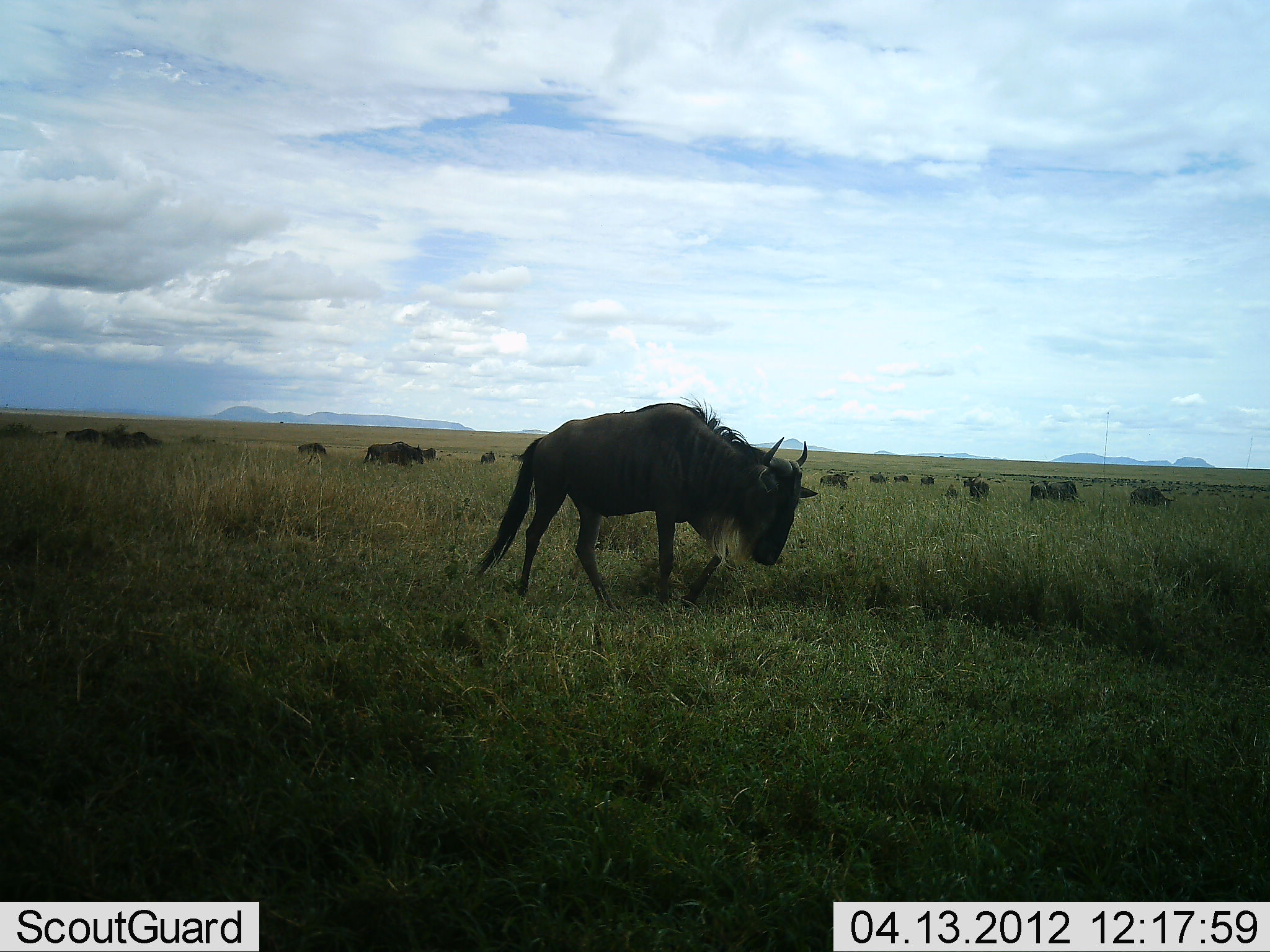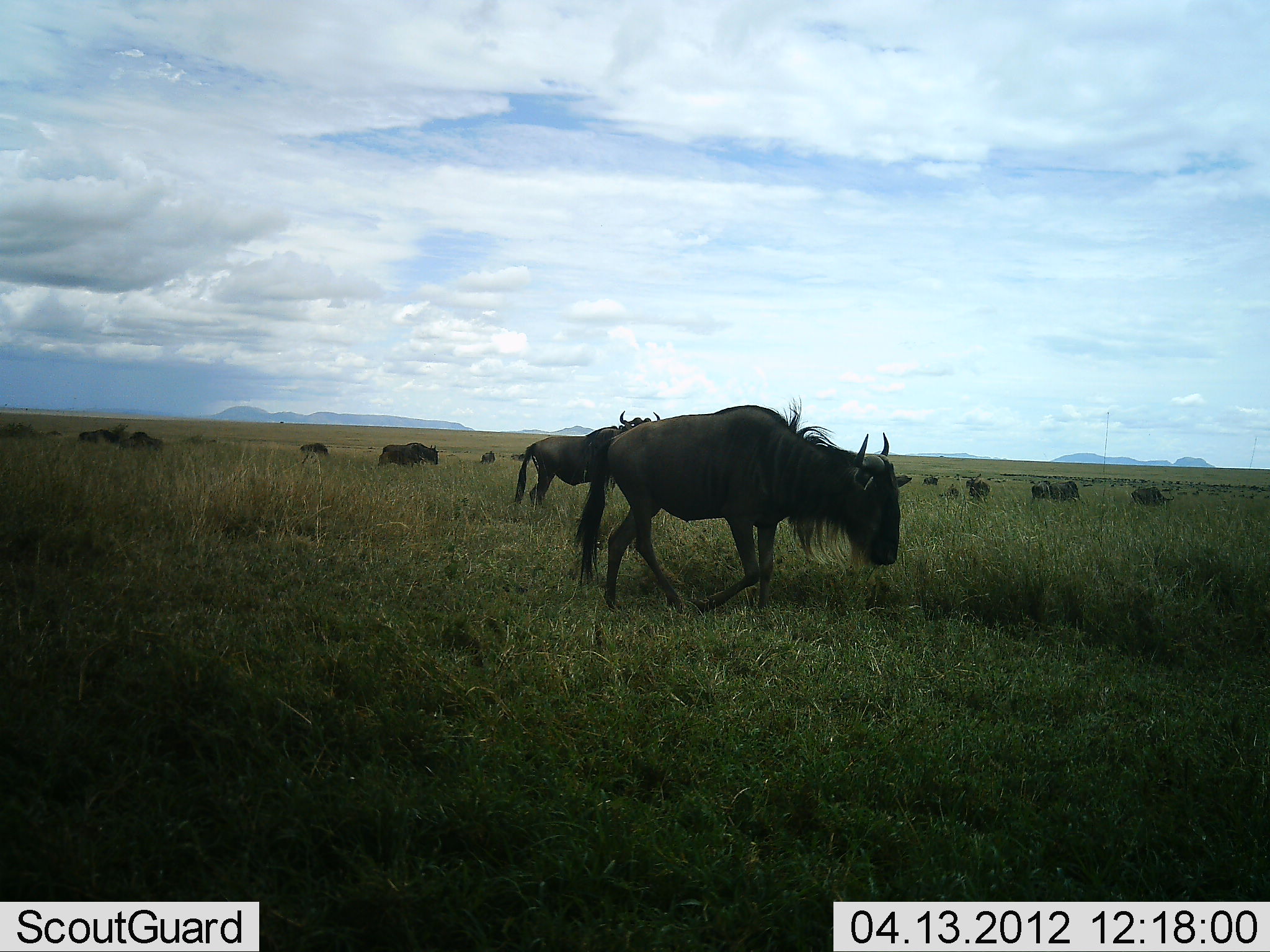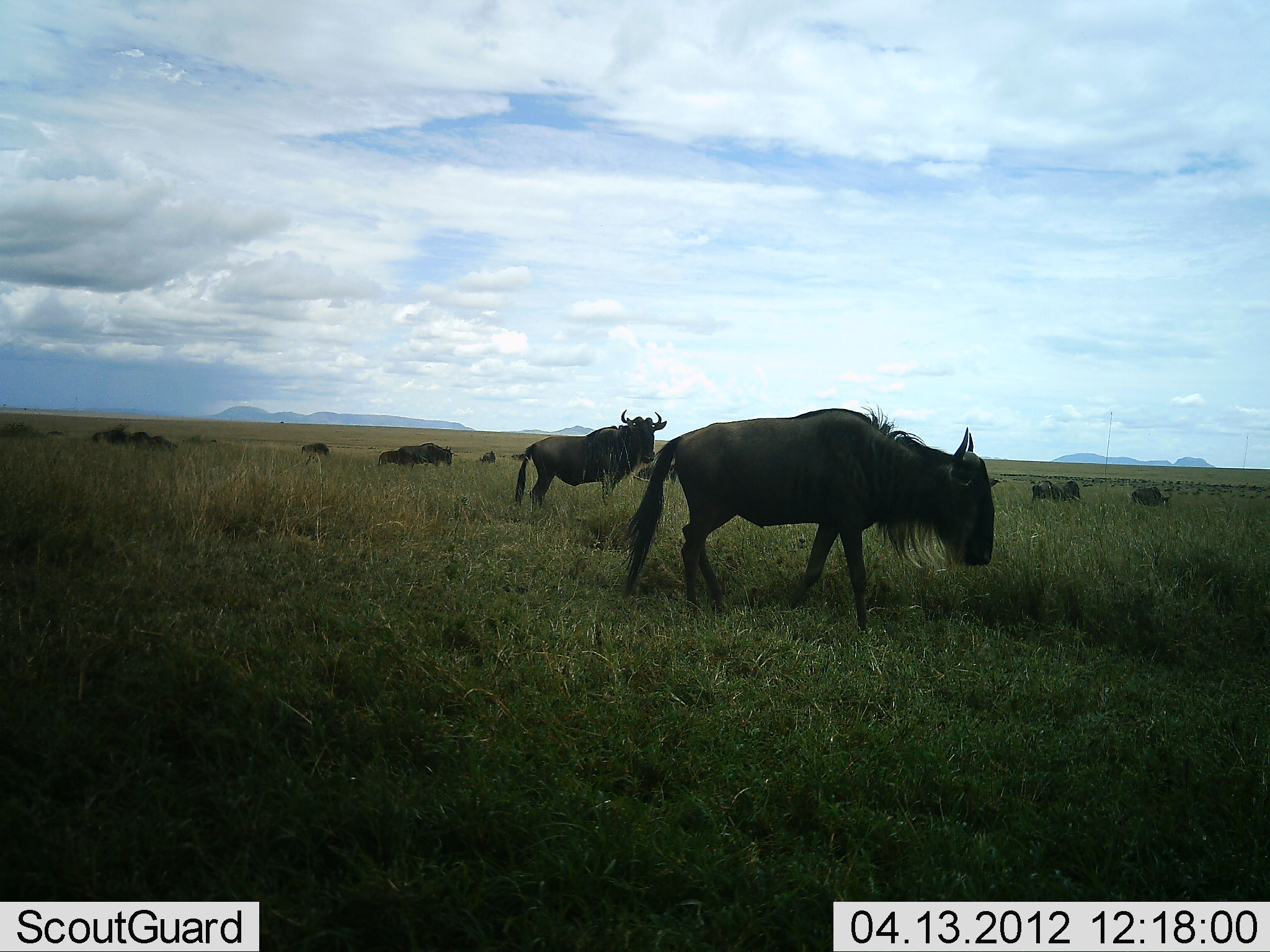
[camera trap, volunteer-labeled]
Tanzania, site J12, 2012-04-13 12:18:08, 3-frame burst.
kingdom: Animalia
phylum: Chordata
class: Mammalia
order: Artiodactyla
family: Bovidae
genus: Connochaetes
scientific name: Connochaetes taurinus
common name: blue wildebeest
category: wildebeest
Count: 11-50.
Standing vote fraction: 58%.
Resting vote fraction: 4%.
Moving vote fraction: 88%.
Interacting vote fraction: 0%.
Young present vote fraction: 8%.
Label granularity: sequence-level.